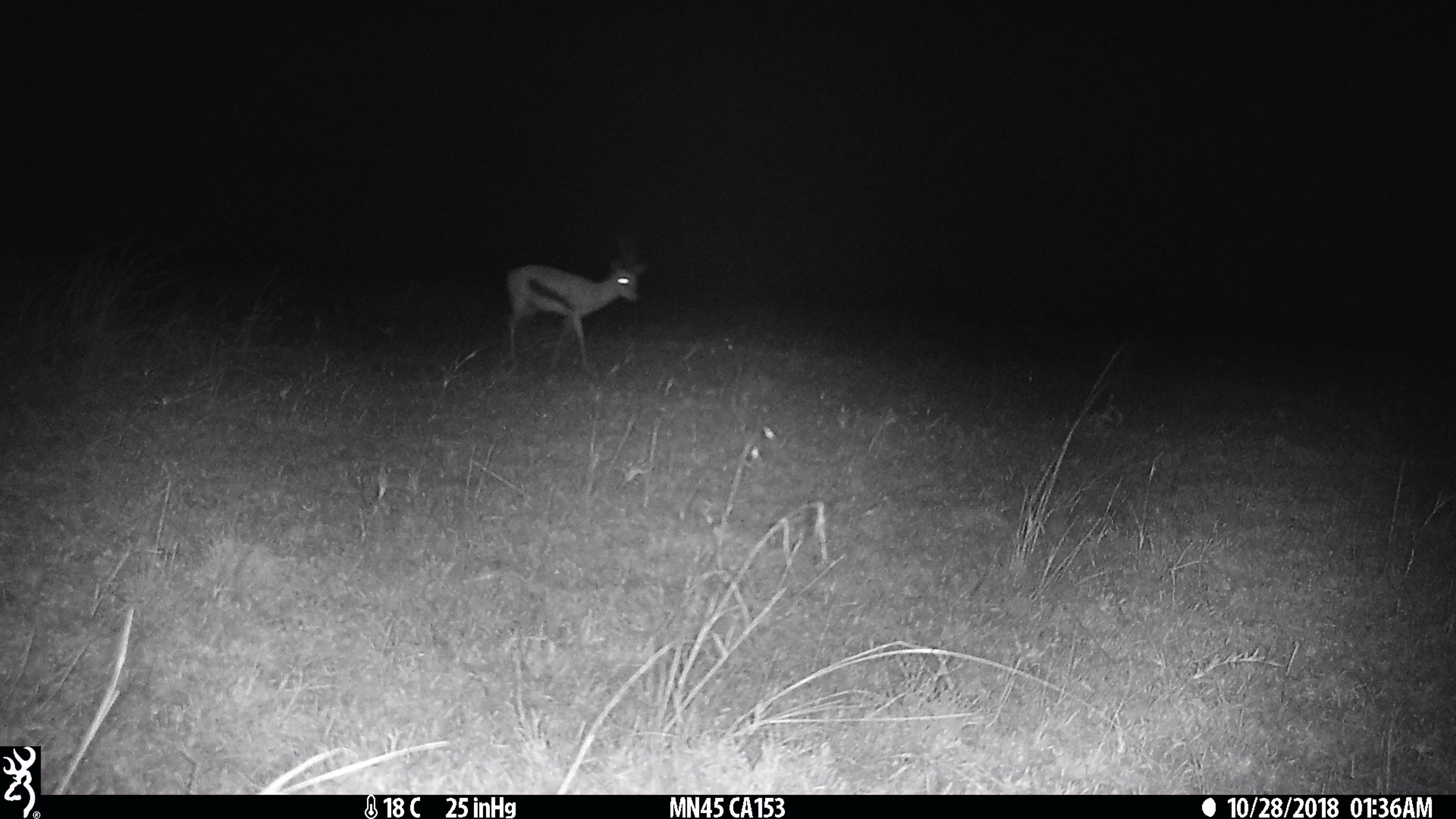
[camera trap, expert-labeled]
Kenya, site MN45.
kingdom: Animalia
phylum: Chordata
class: Mammalia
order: Artiodactyla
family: Bovidae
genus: Eudorcas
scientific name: Eudorcas thomsonii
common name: thomon's gazelle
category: gazelle thomsons